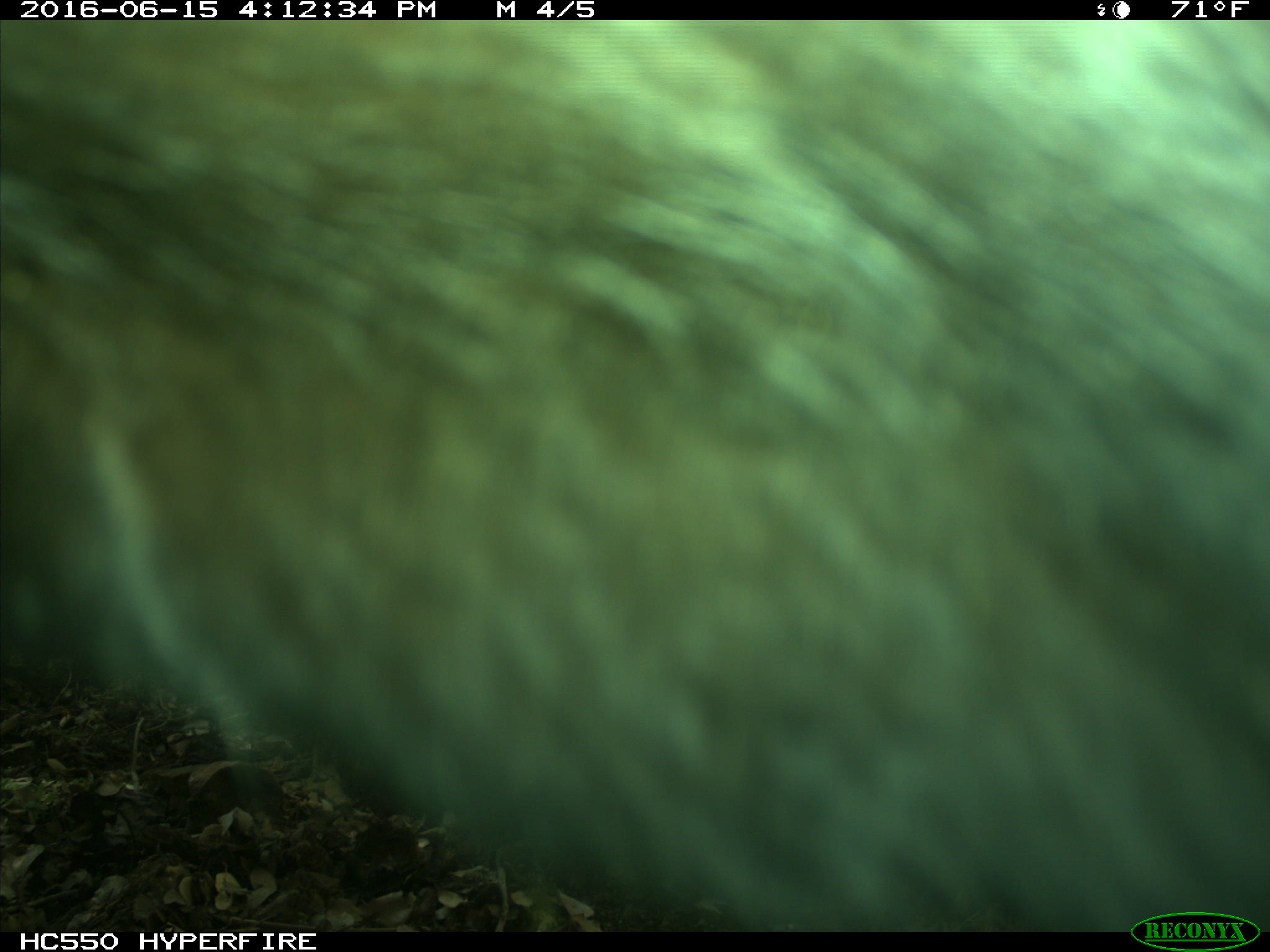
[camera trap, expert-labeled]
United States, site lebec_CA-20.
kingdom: Animalia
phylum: Chordata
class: Mammalia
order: Artiodactyla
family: Bovidae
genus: Bos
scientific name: Bos taurus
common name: domestic cow